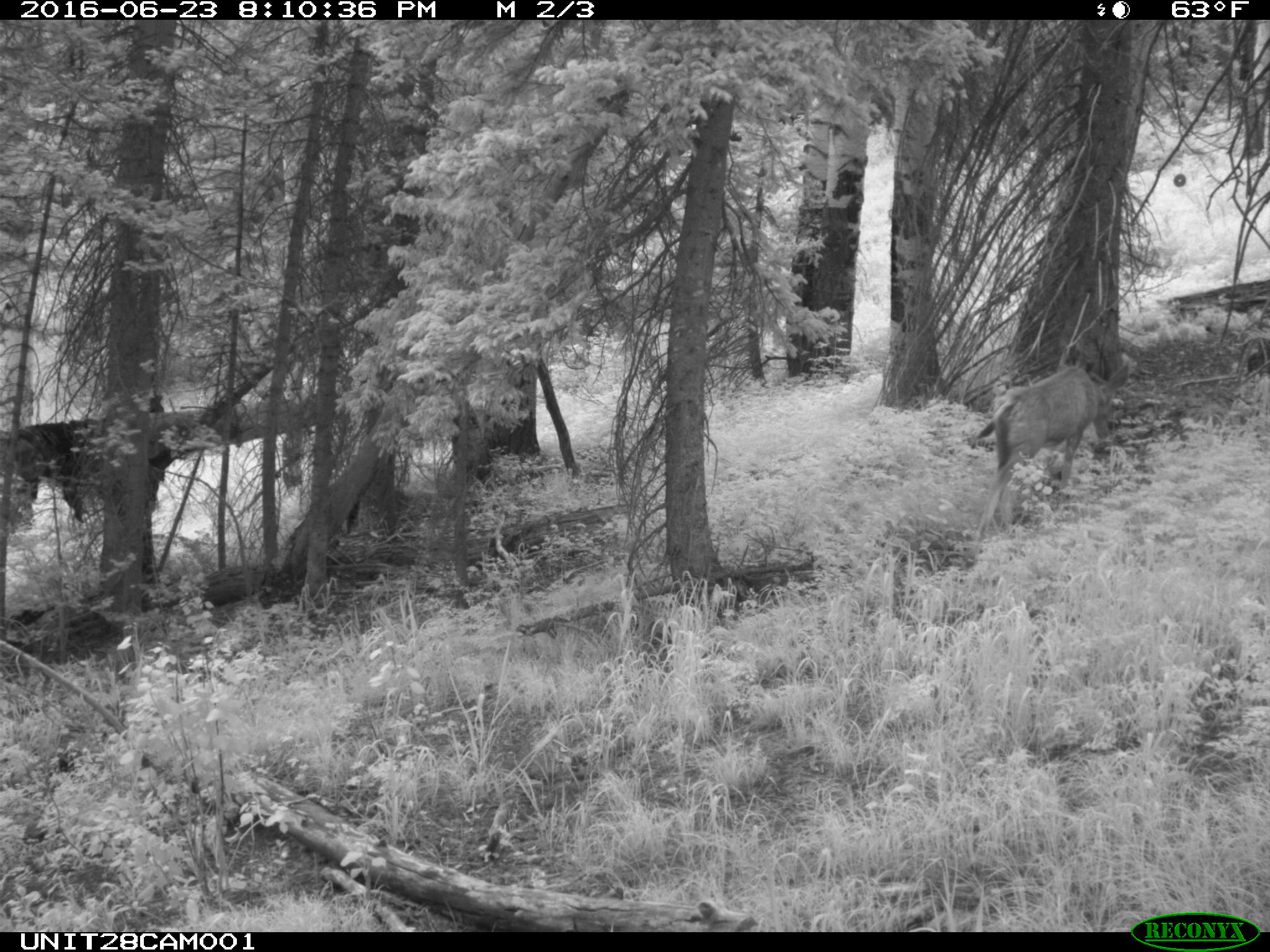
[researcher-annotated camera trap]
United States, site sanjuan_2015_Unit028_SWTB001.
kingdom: Animalia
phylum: Chordata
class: Mammalia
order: Artiodactyla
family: Cervidae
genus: Odocoileus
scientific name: Odocoileus hemionus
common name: mule deer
Odocoileus hemionus (mule deer).